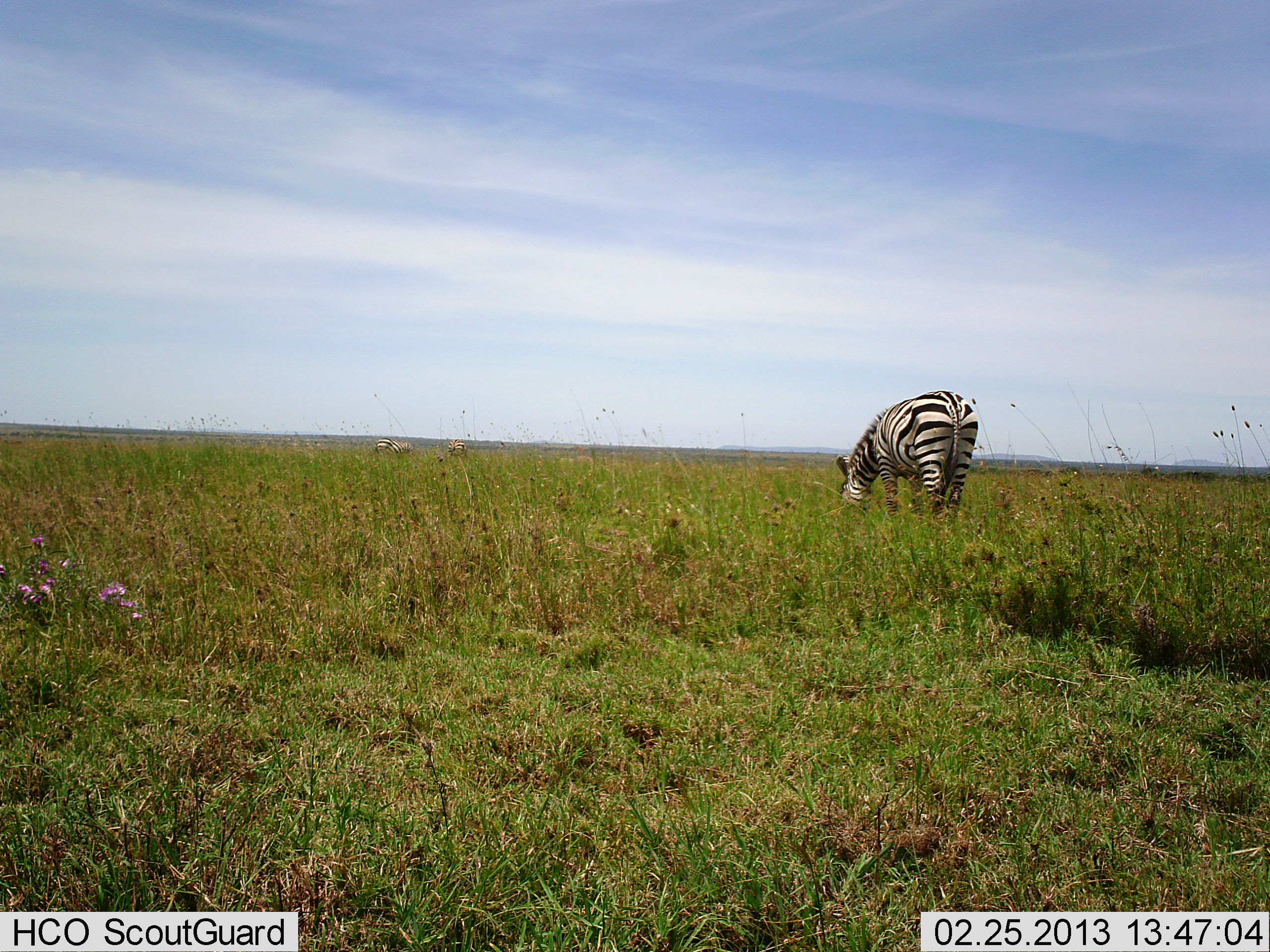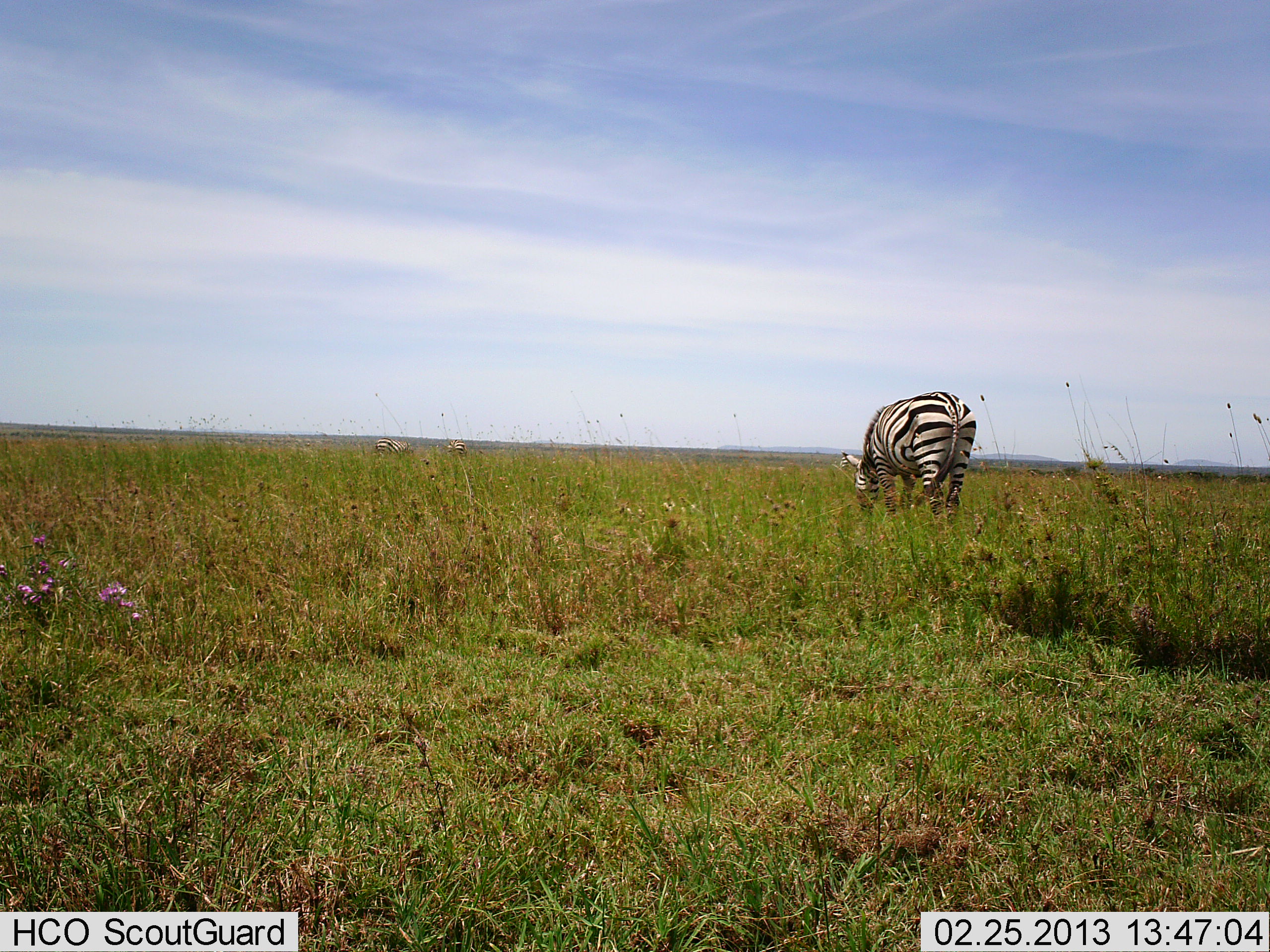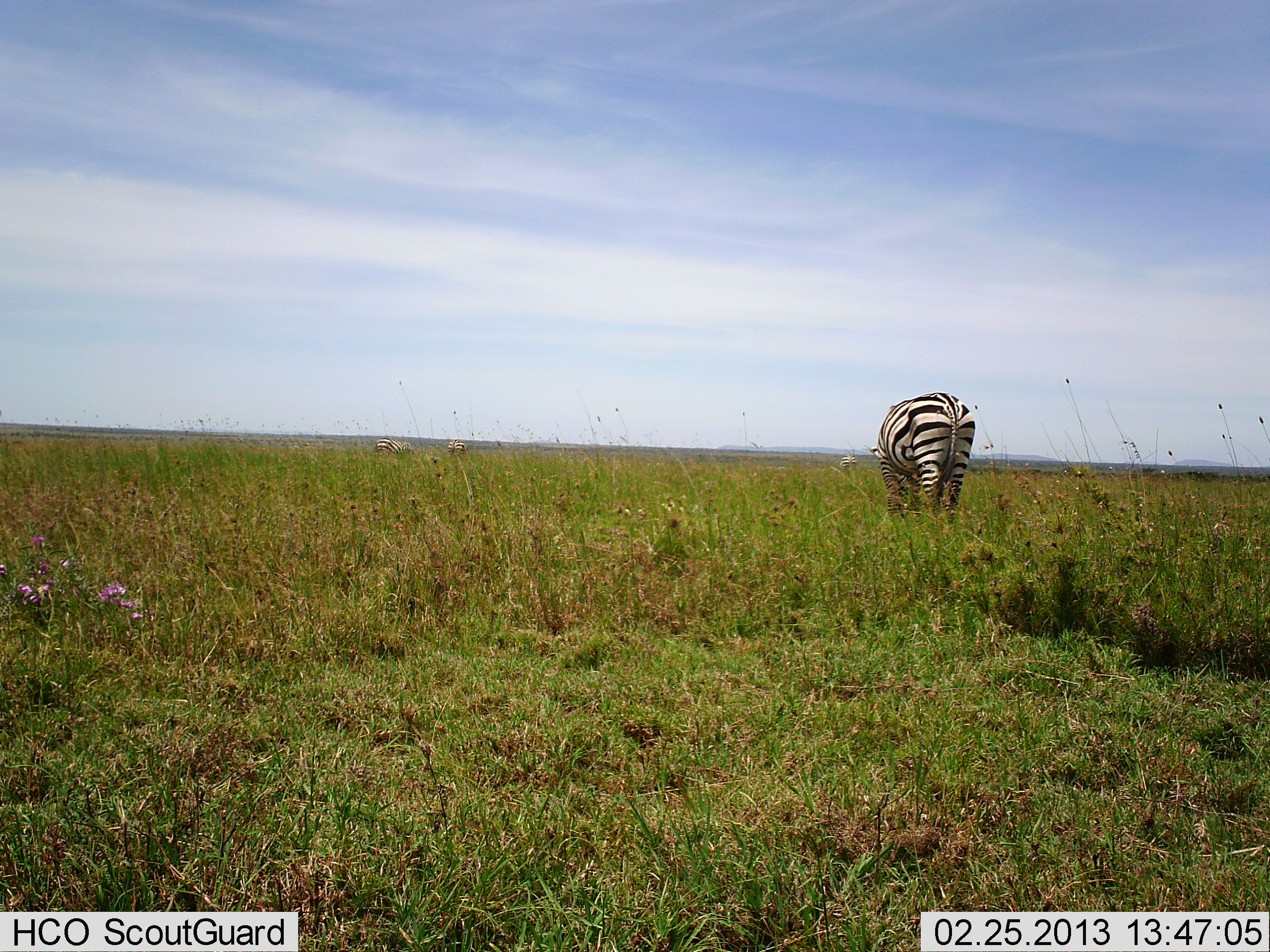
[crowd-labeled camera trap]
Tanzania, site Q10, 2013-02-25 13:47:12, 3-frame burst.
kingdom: Animalia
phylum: Chordata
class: Mammalia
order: Perissodactyla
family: Equidae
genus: Equus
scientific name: Equus quagga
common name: plains zebra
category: zebra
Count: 1.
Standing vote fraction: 26%.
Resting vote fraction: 0%.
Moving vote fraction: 0%.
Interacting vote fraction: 0%.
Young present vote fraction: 5%.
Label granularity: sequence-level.